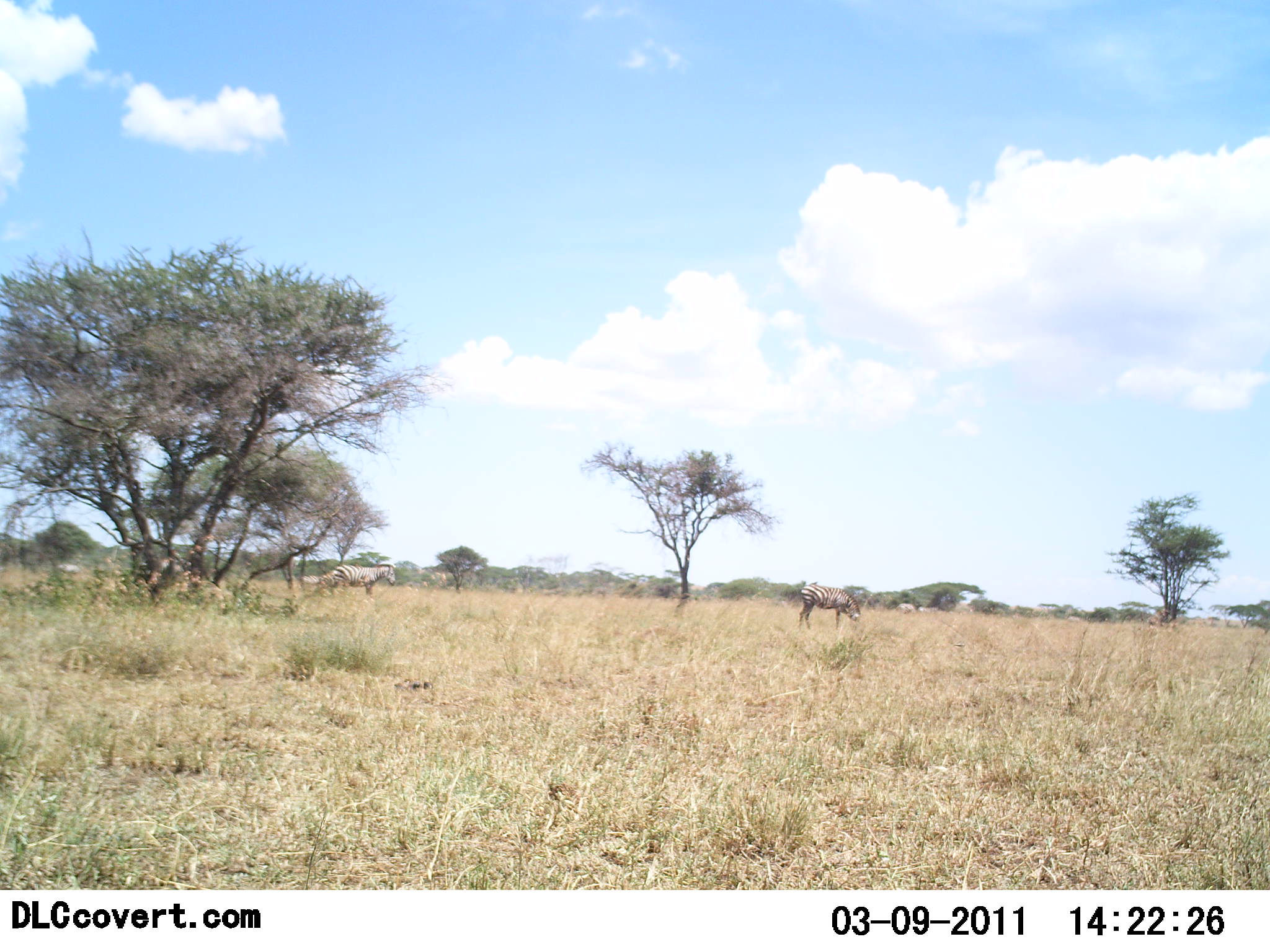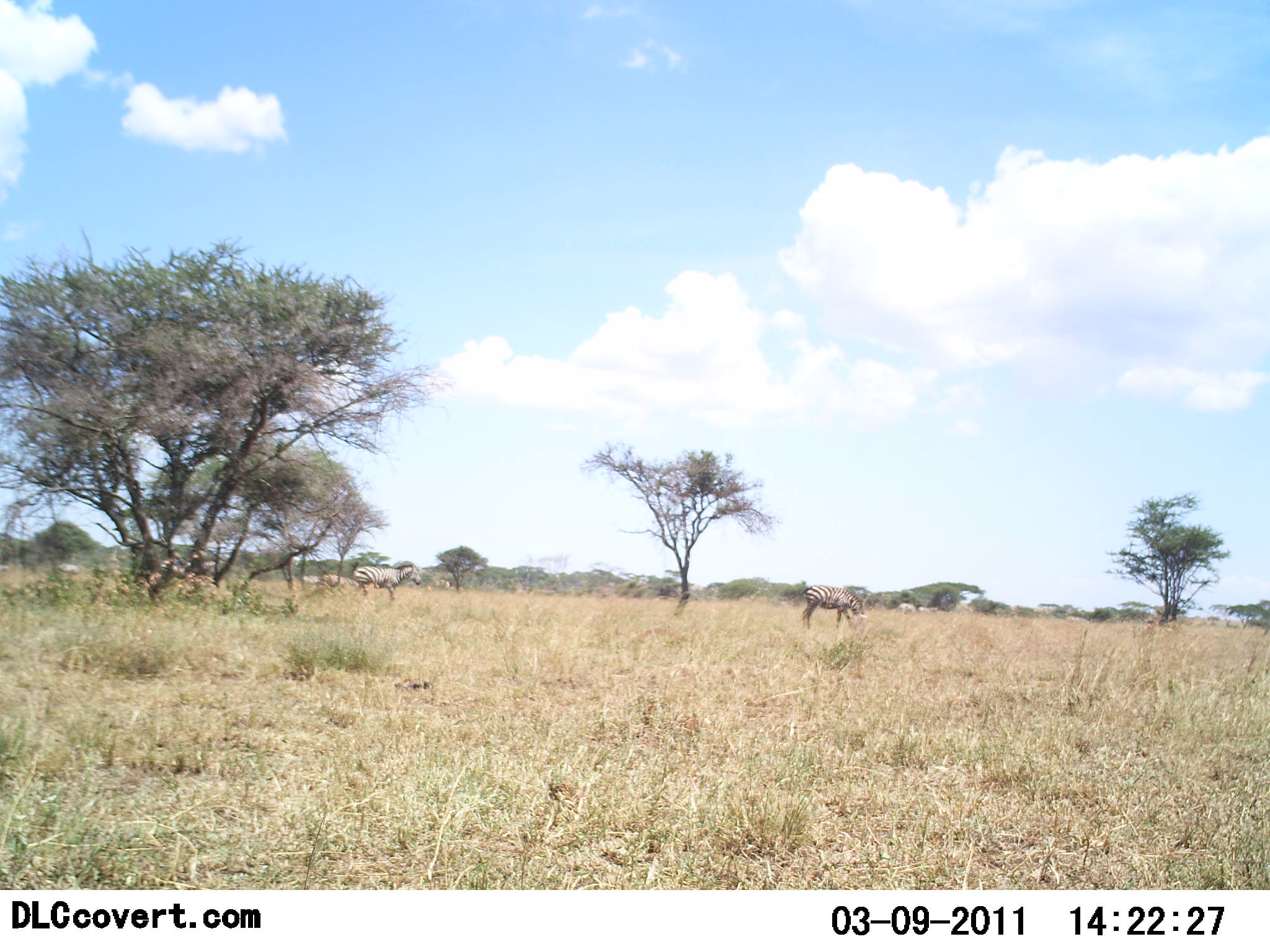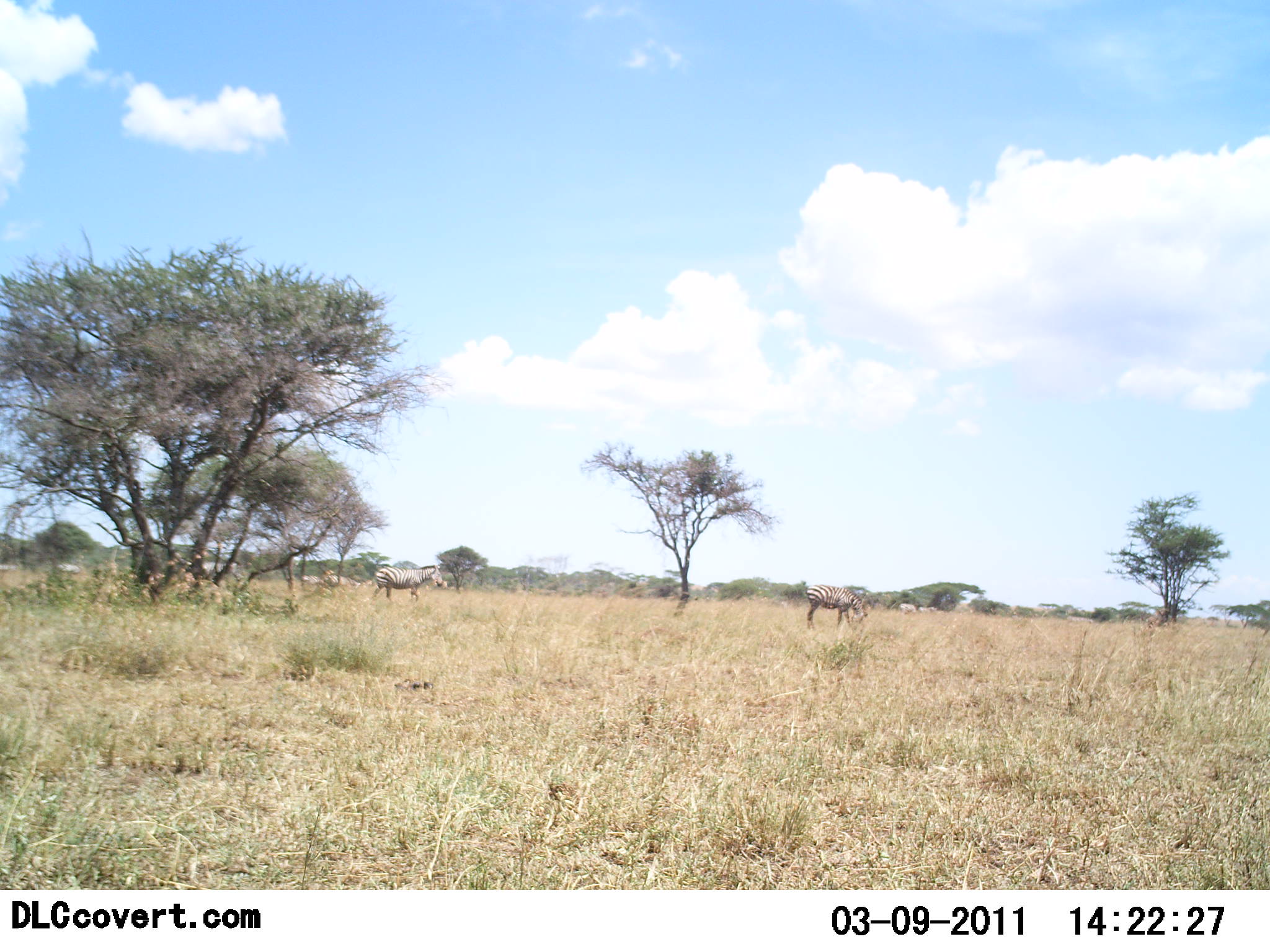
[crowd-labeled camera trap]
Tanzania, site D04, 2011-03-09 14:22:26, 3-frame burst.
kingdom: Animalia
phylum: Chordata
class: Mammalia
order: Perissodactyla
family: Equidae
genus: Equus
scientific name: Equus quagga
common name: plains zebra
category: zebra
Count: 3.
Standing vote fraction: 29%.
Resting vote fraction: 0%.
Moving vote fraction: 50%.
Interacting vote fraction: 0%.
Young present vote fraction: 0%.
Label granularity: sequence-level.